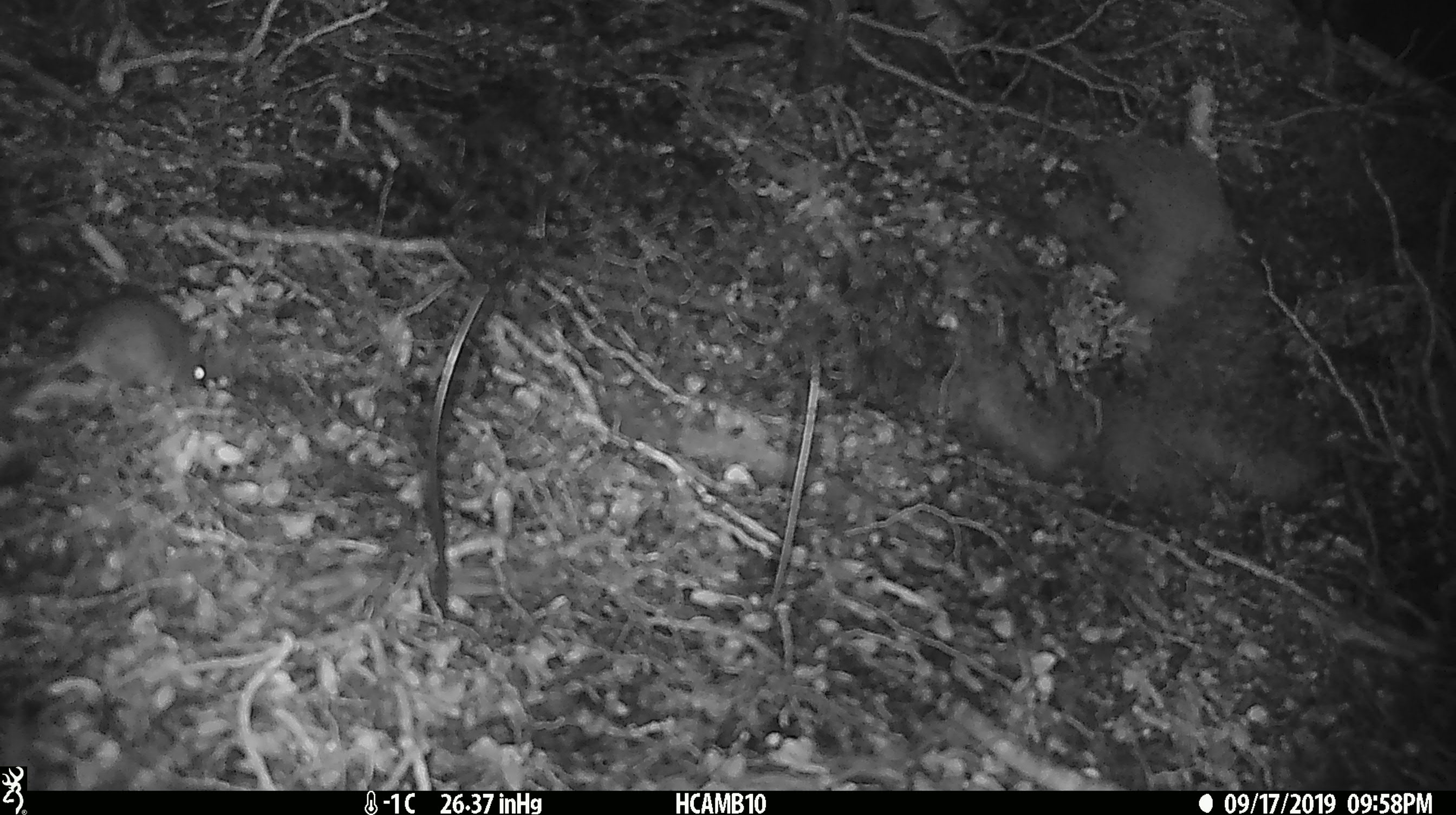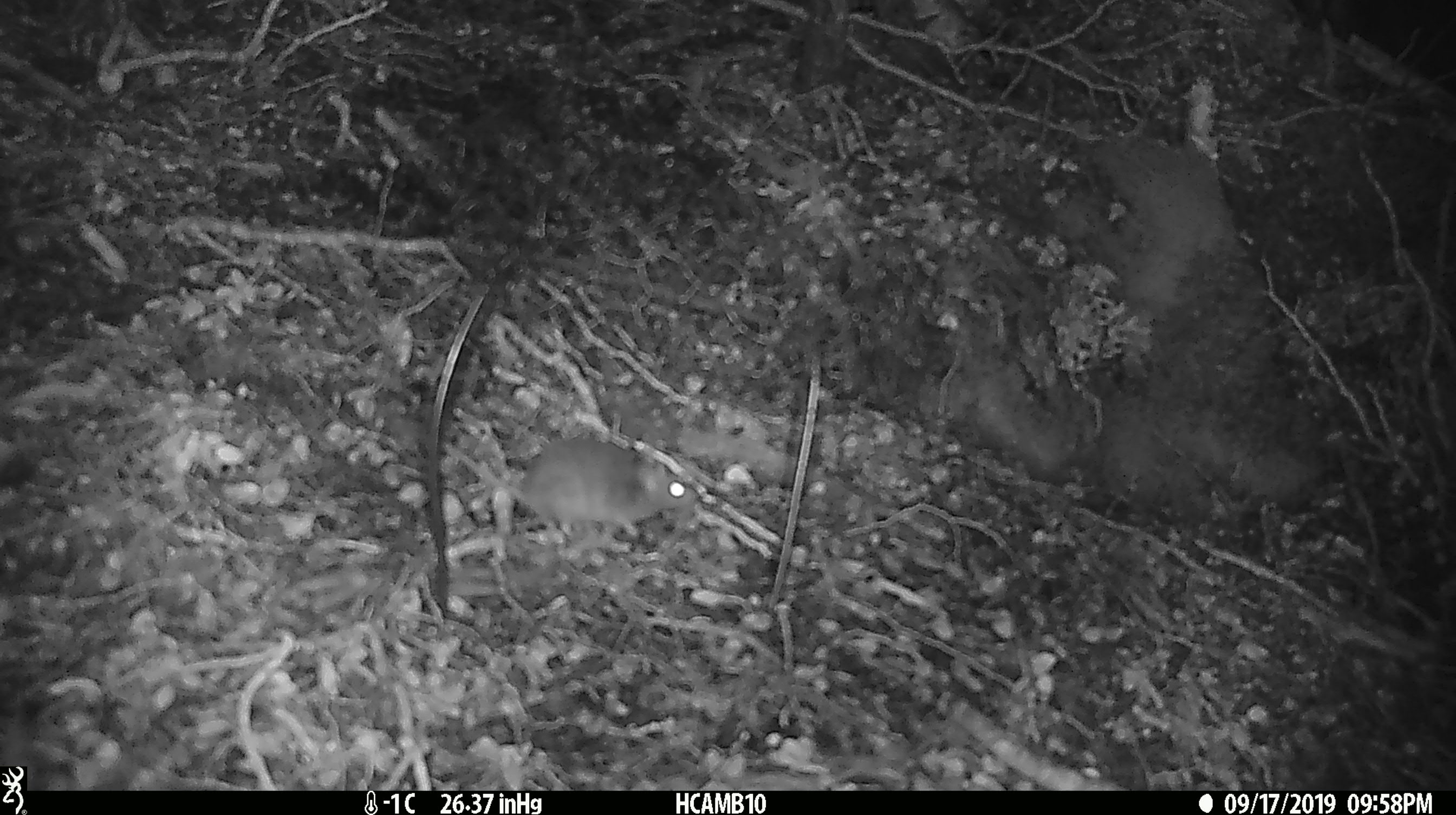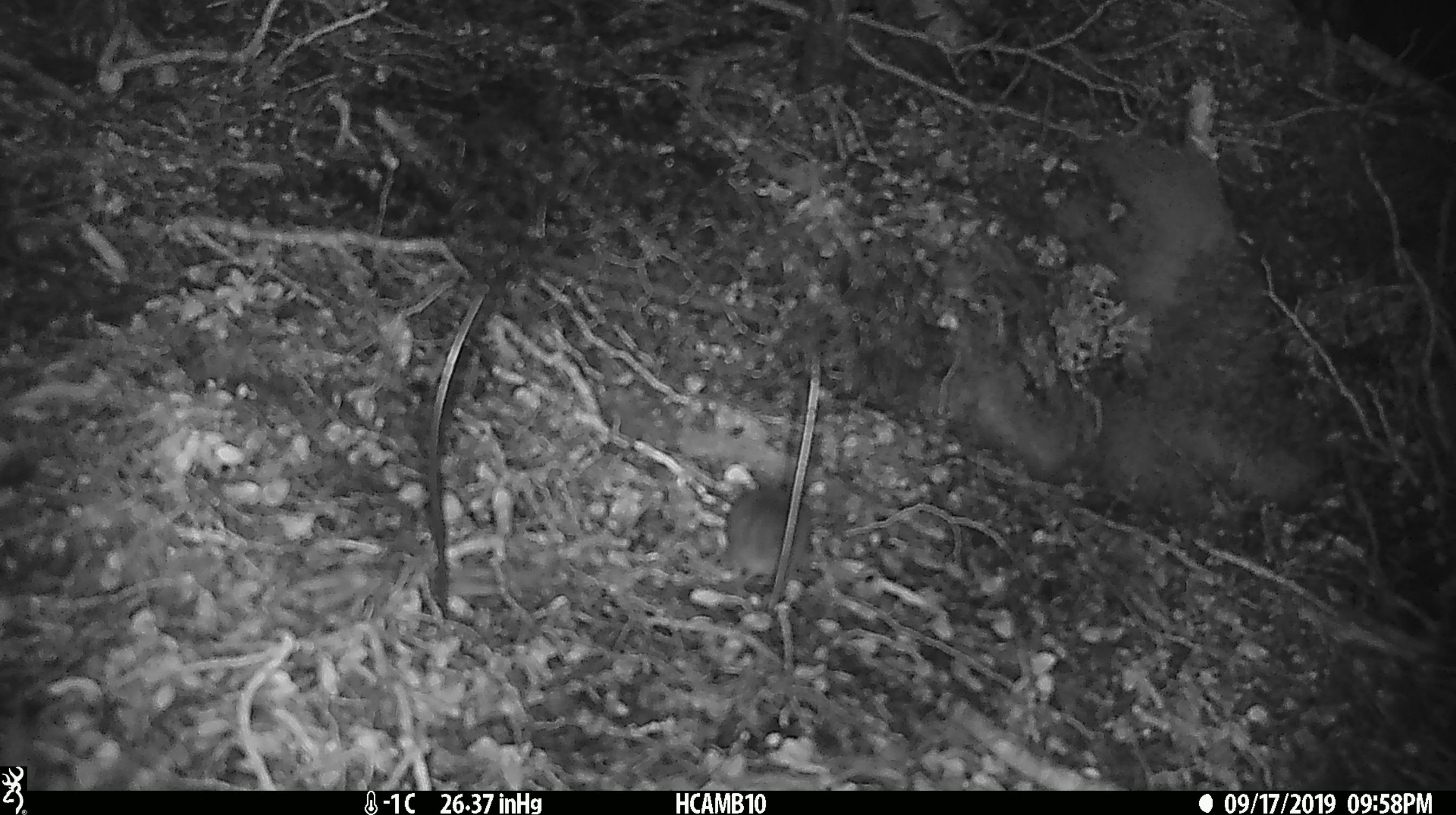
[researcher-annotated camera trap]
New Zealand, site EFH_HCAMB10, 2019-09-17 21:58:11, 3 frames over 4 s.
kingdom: Animalia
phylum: Chordata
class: Mammalia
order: Rodentia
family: Muridae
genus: Mus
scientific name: Mus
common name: mouse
Mouse (Mus).